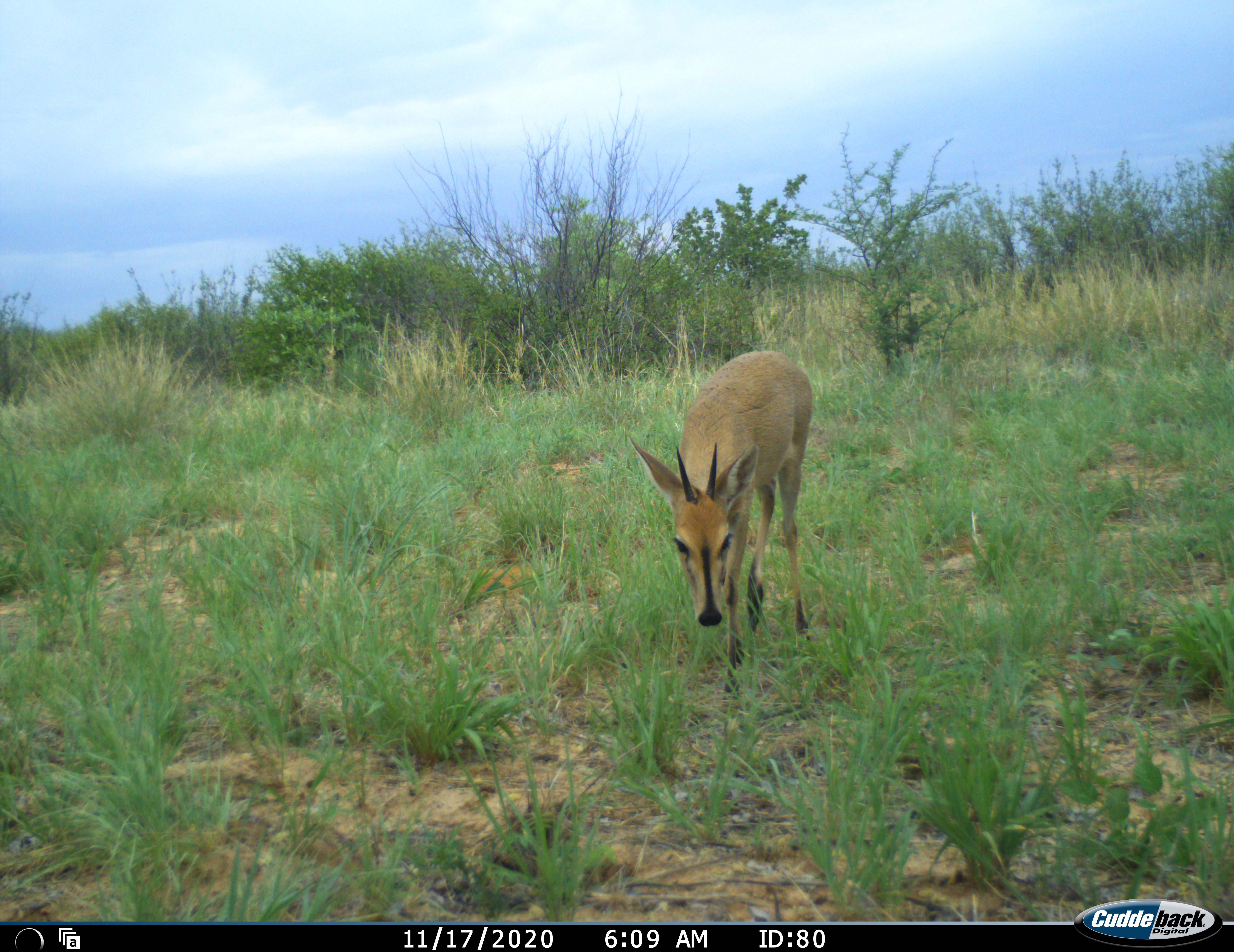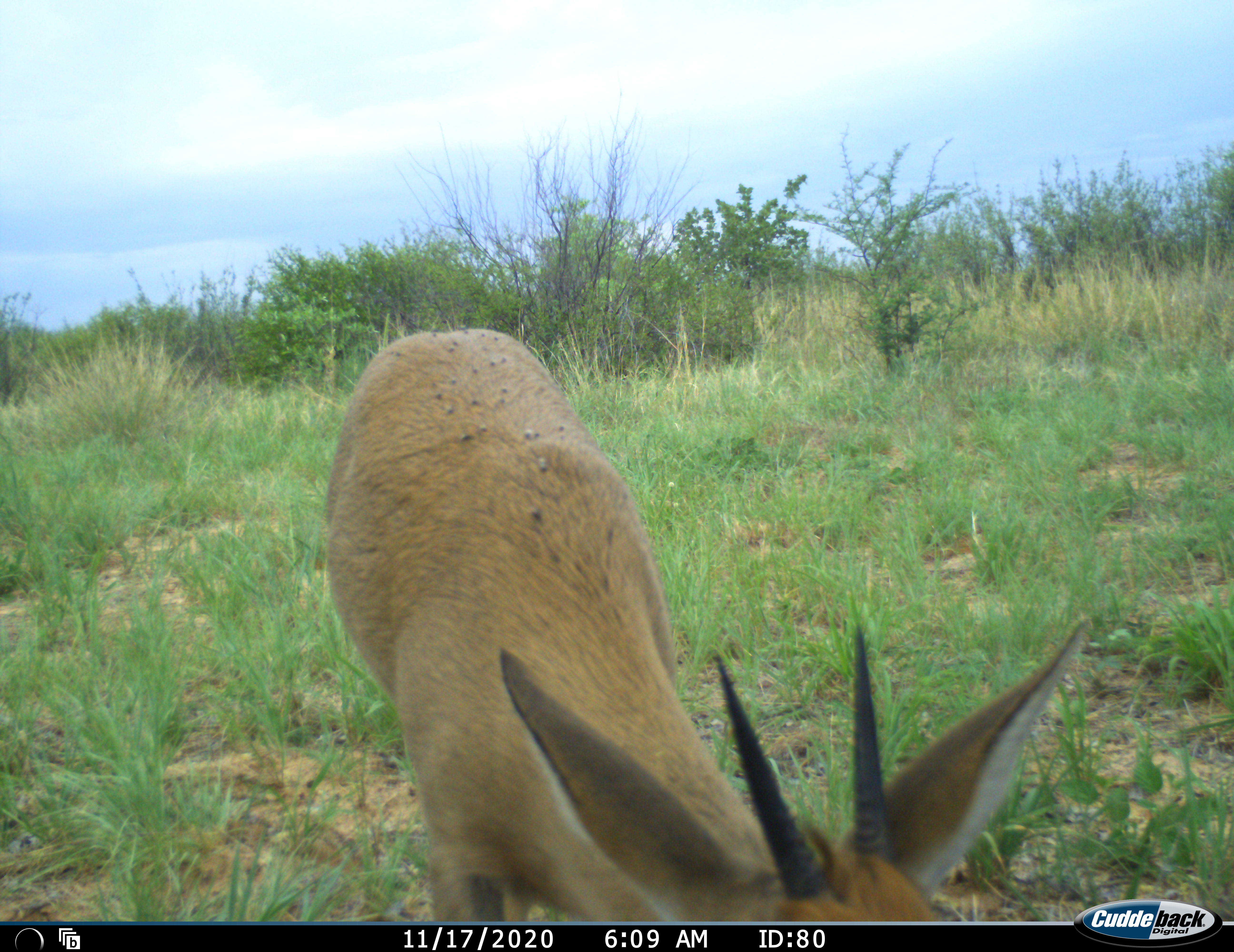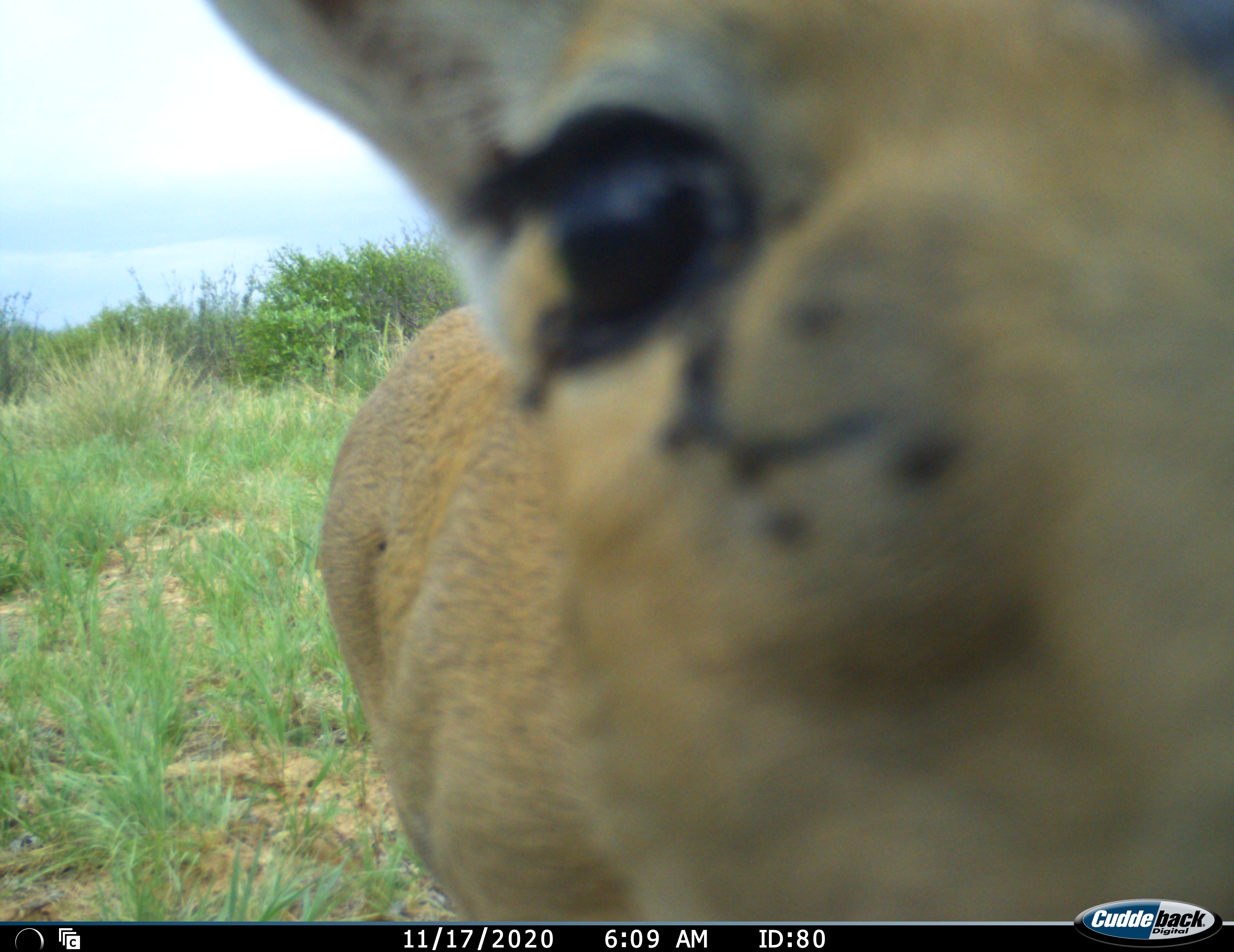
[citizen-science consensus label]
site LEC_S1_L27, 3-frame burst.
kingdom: Animalia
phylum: Chordata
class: Mammalia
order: Artiodactyla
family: Bovidae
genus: Sylvicapra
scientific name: Sylvicapra grimmia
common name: common duiker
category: duikercommongrey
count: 1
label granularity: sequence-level